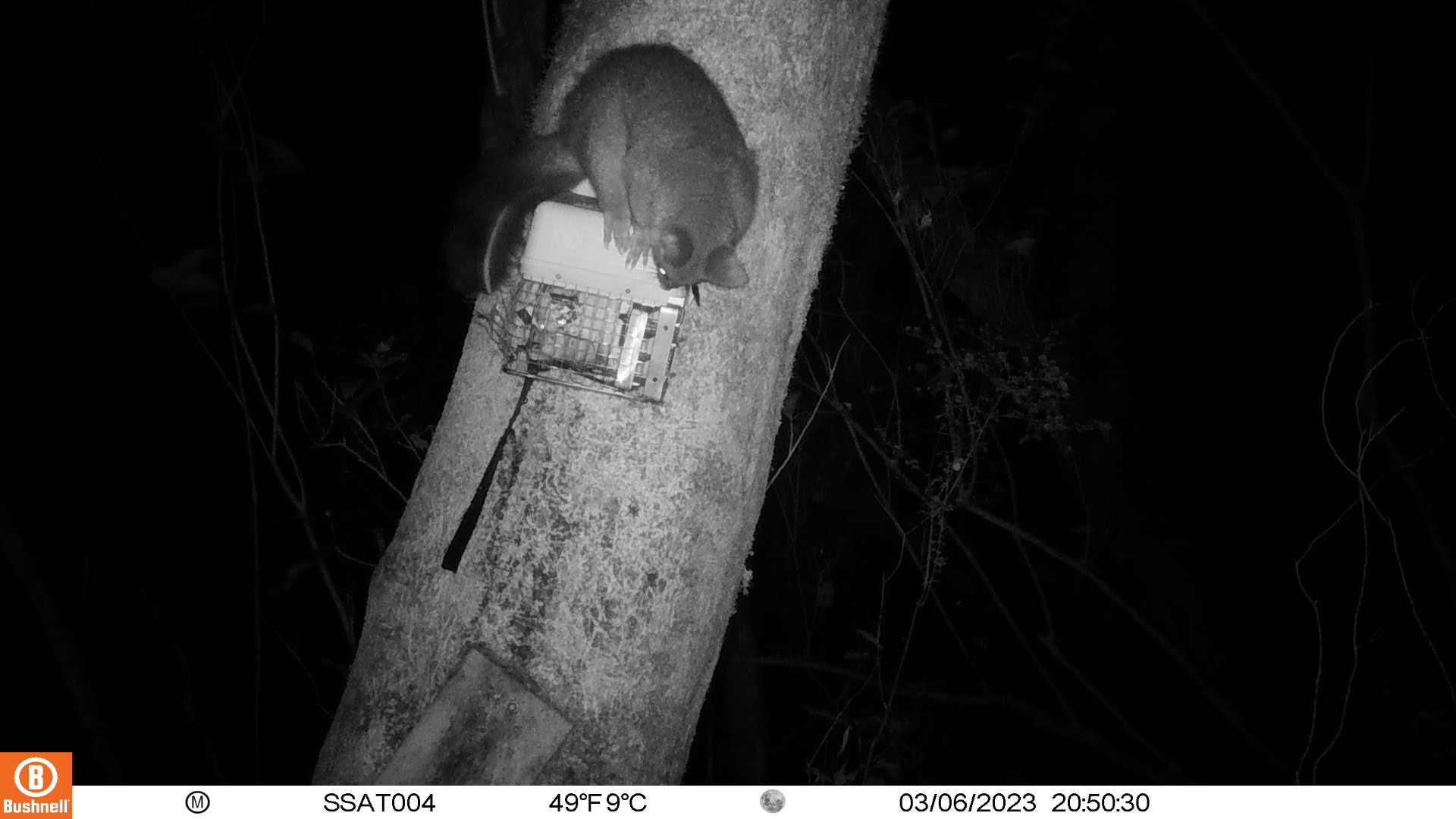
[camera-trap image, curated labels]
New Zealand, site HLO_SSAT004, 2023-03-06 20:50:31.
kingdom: Animalia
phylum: Chordata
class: Mammalia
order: Diprotodontia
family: Phalangeridae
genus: Trichosurus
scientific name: Trichosurus vulpecula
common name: common brushtail possum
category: possum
Possum (common brushtail possum) (Trichosurus vulpecula).